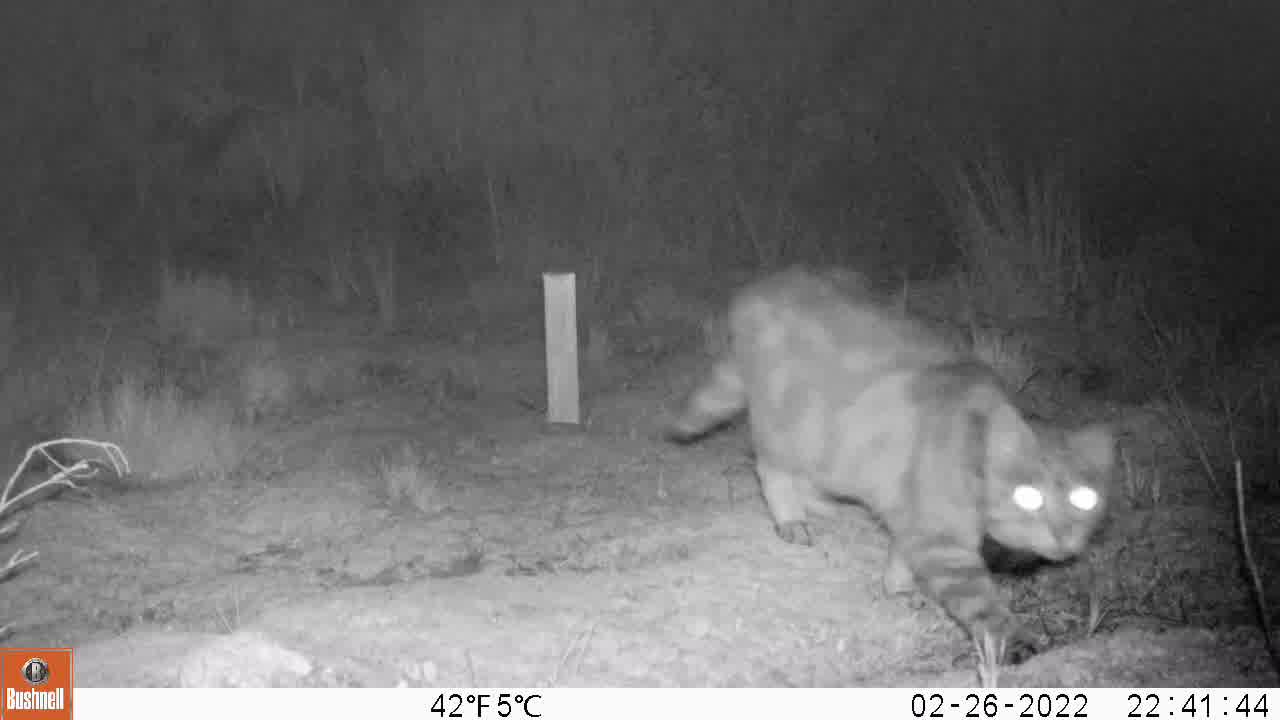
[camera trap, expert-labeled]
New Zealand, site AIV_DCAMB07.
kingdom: Animalia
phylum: Chordata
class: Mammalia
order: Carnivora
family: Felidae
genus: Felis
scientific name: Felis catus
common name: domestic cat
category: cat